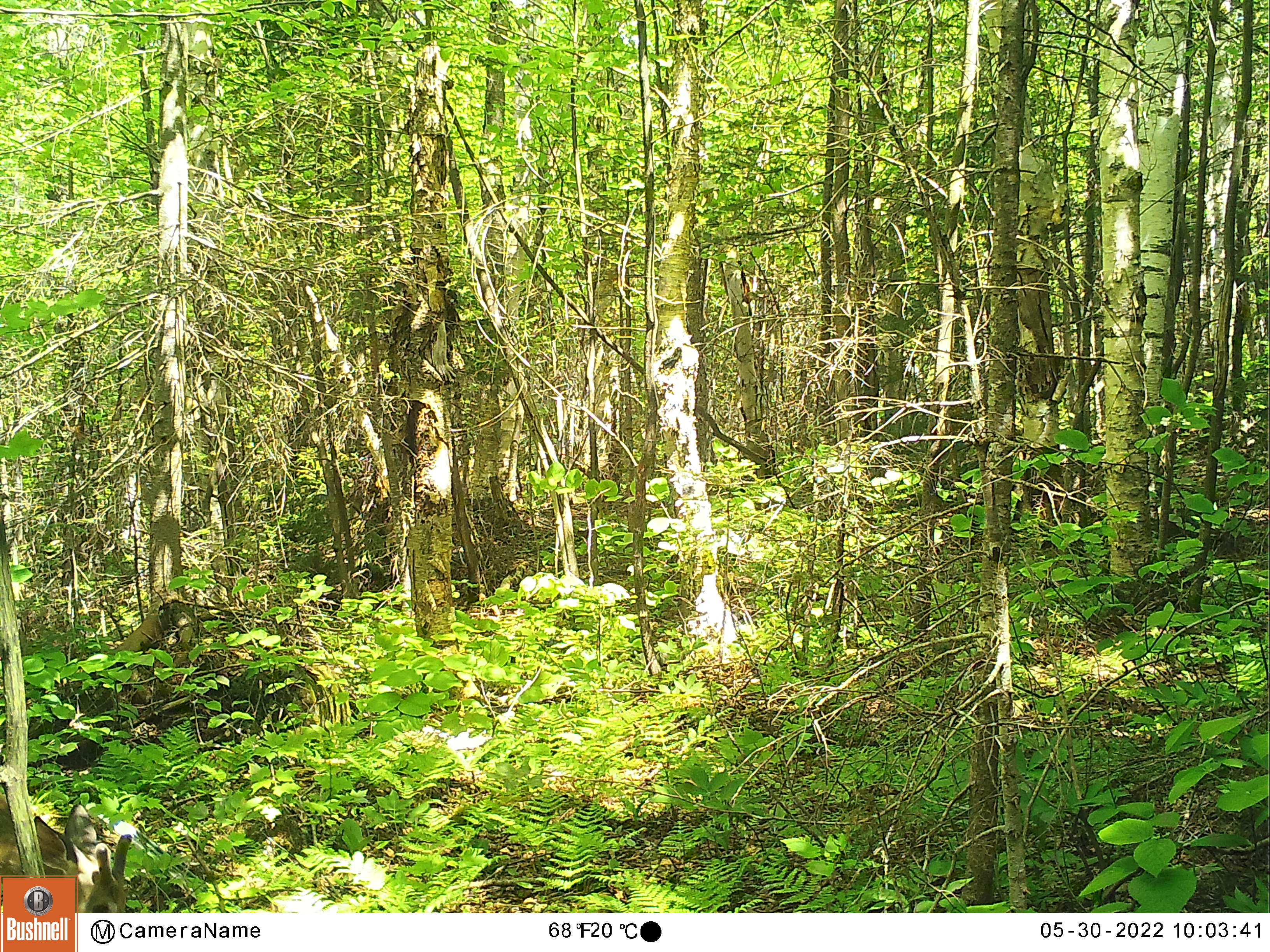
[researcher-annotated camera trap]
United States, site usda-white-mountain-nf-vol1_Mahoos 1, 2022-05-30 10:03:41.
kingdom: Animalia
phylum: Chordata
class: Mammalia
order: Artiodactyla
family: Cervidae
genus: Odocoileus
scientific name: Odocoileus virginianus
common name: white-tailed deer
White-tailed deer (Odocoileus virginianus).